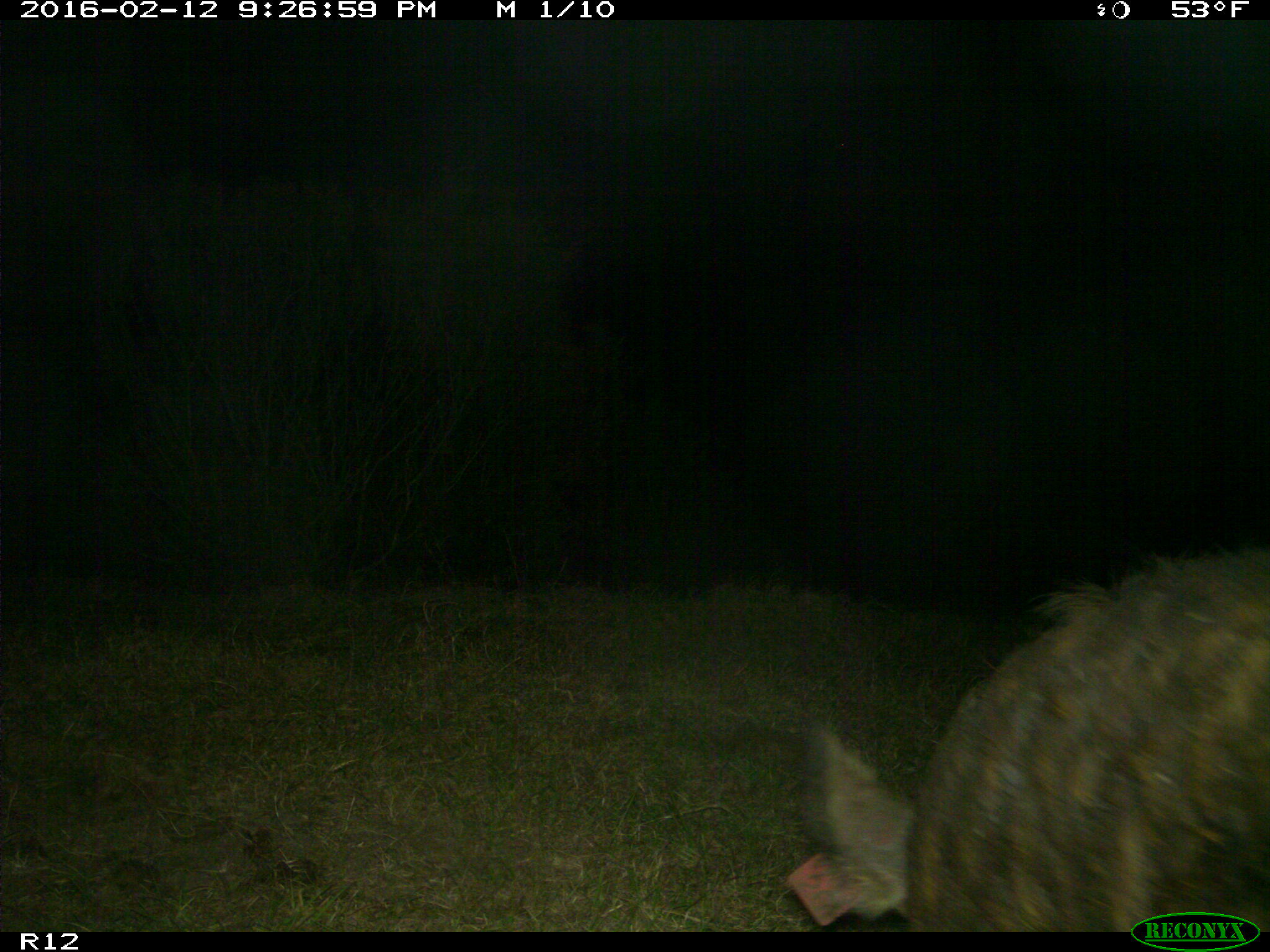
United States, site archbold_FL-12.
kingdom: Animalia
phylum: Chordata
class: Mammalia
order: Artiodactyla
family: Suidae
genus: Sus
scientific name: Sus scrofa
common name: wild boar